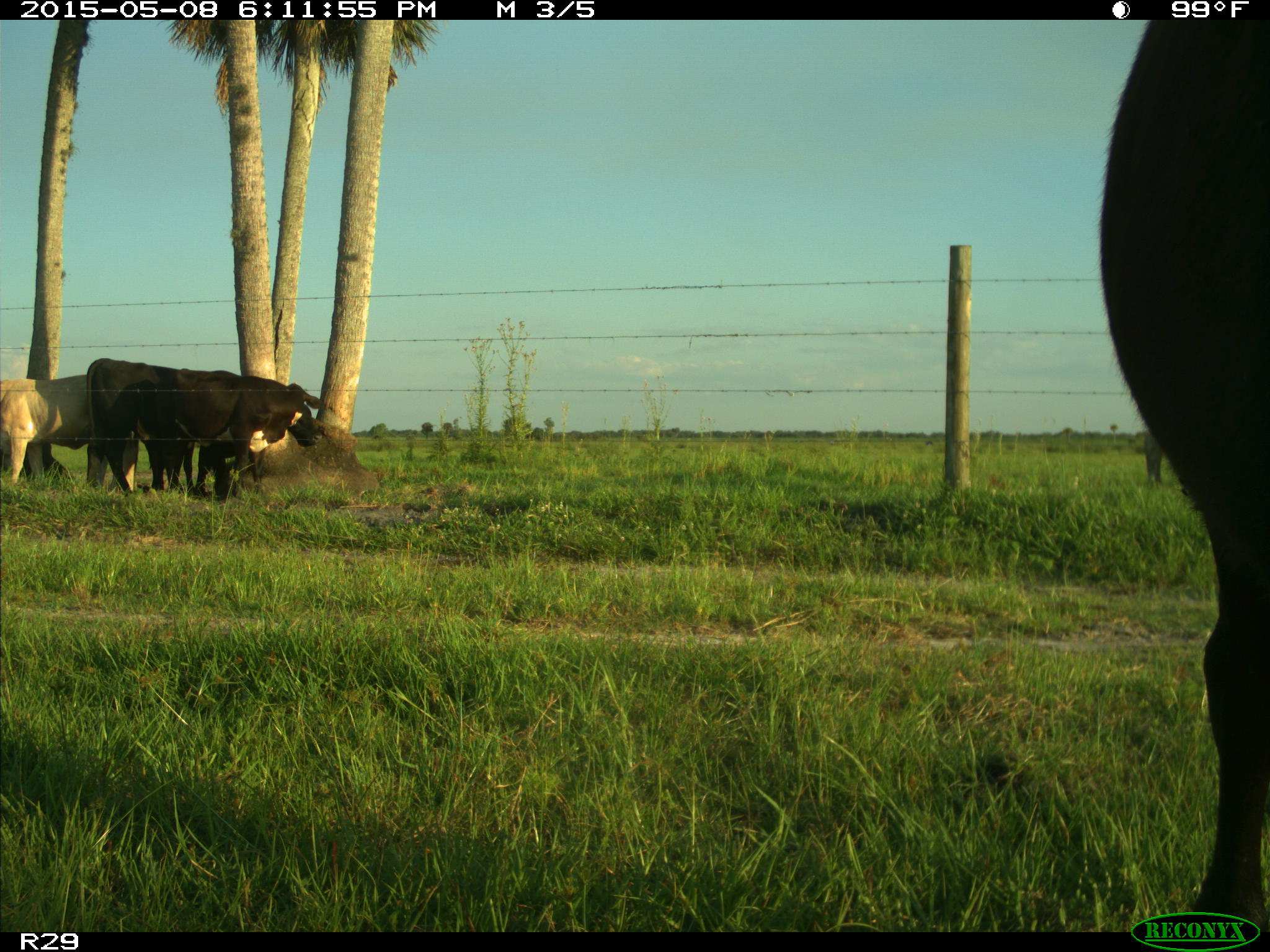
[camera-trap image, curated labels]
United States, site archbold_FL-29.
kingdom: Animalia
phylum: Chordata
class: Mammalia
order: Artiodactyla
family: Bovidae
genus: Bos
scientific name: Bos taurus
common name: domestic cow